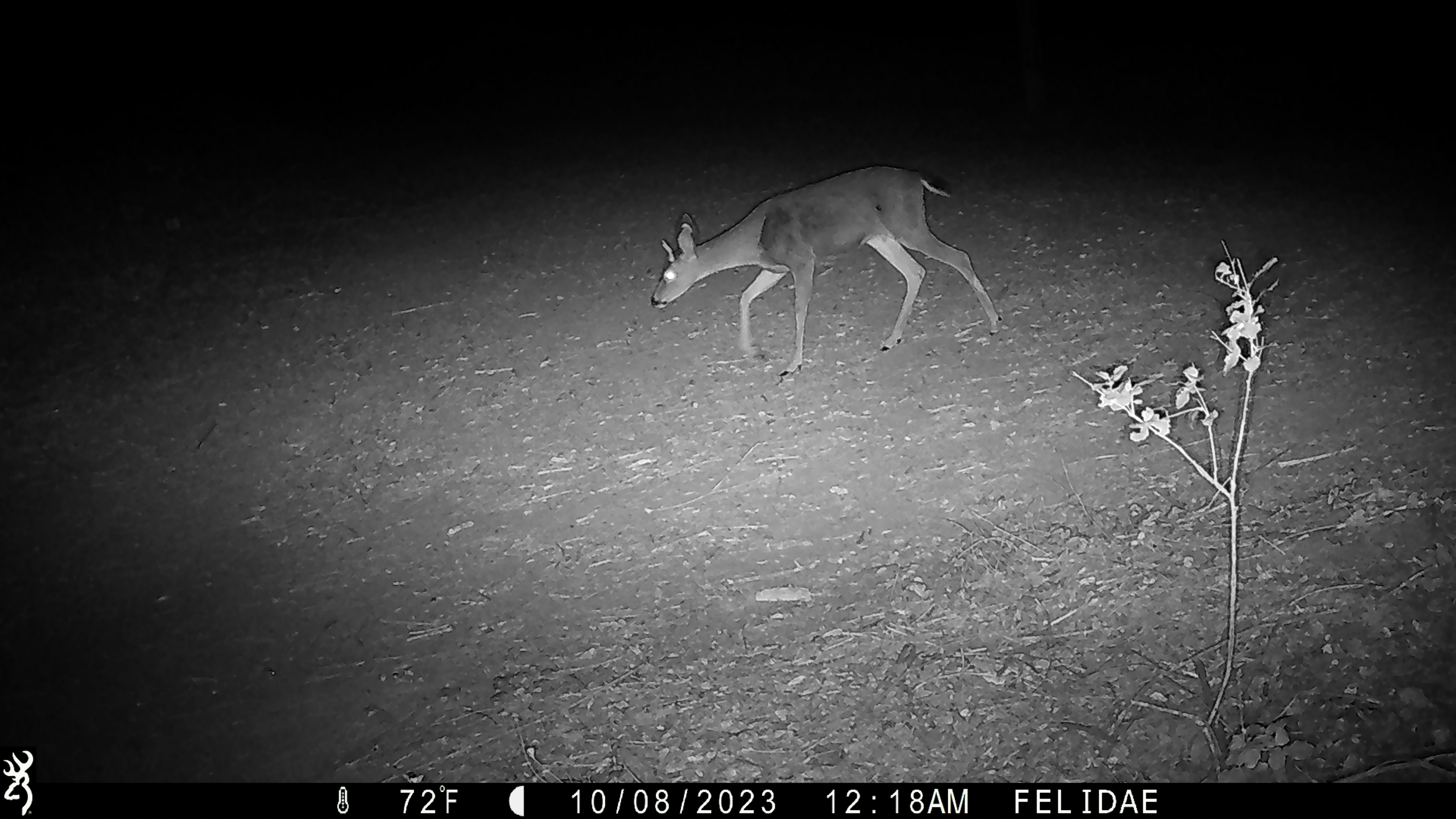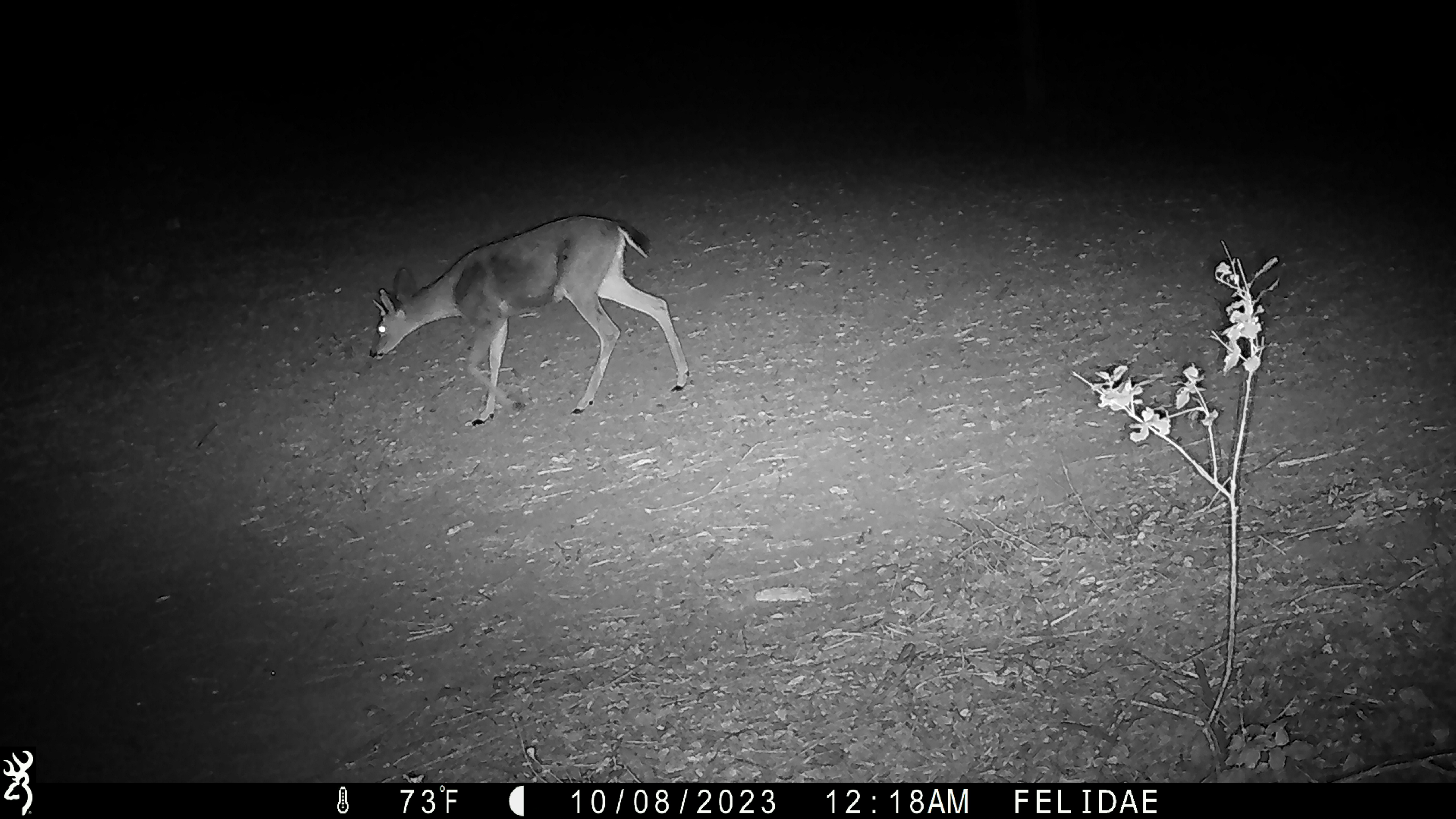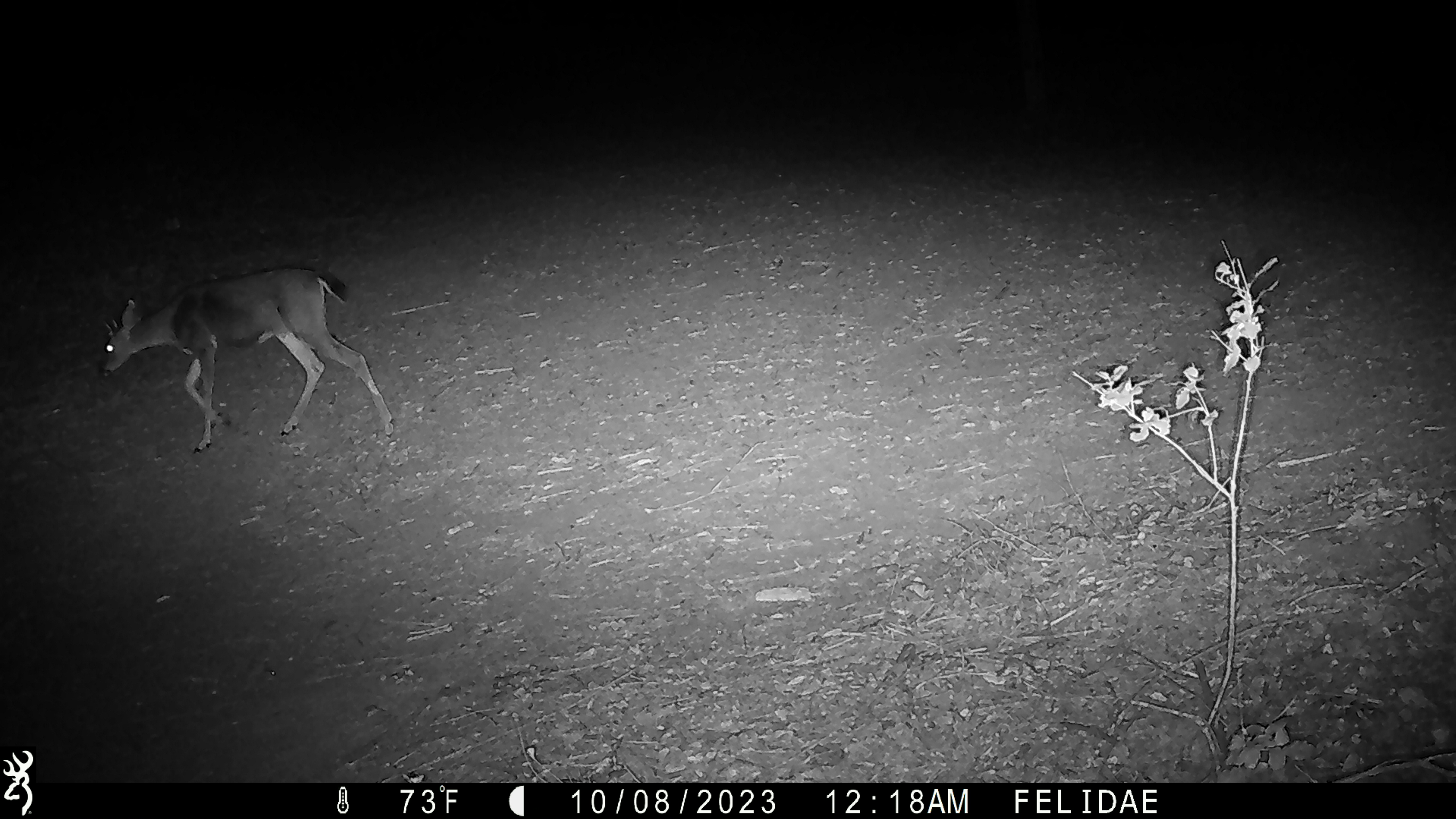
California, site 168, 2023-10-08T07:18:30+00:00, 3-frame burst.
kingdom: Animalia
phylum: Chordata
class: Mammalia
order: Artiodactyla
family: Cervidae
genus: Odocoileus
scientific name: Odocoileus hemionus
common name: mule deer